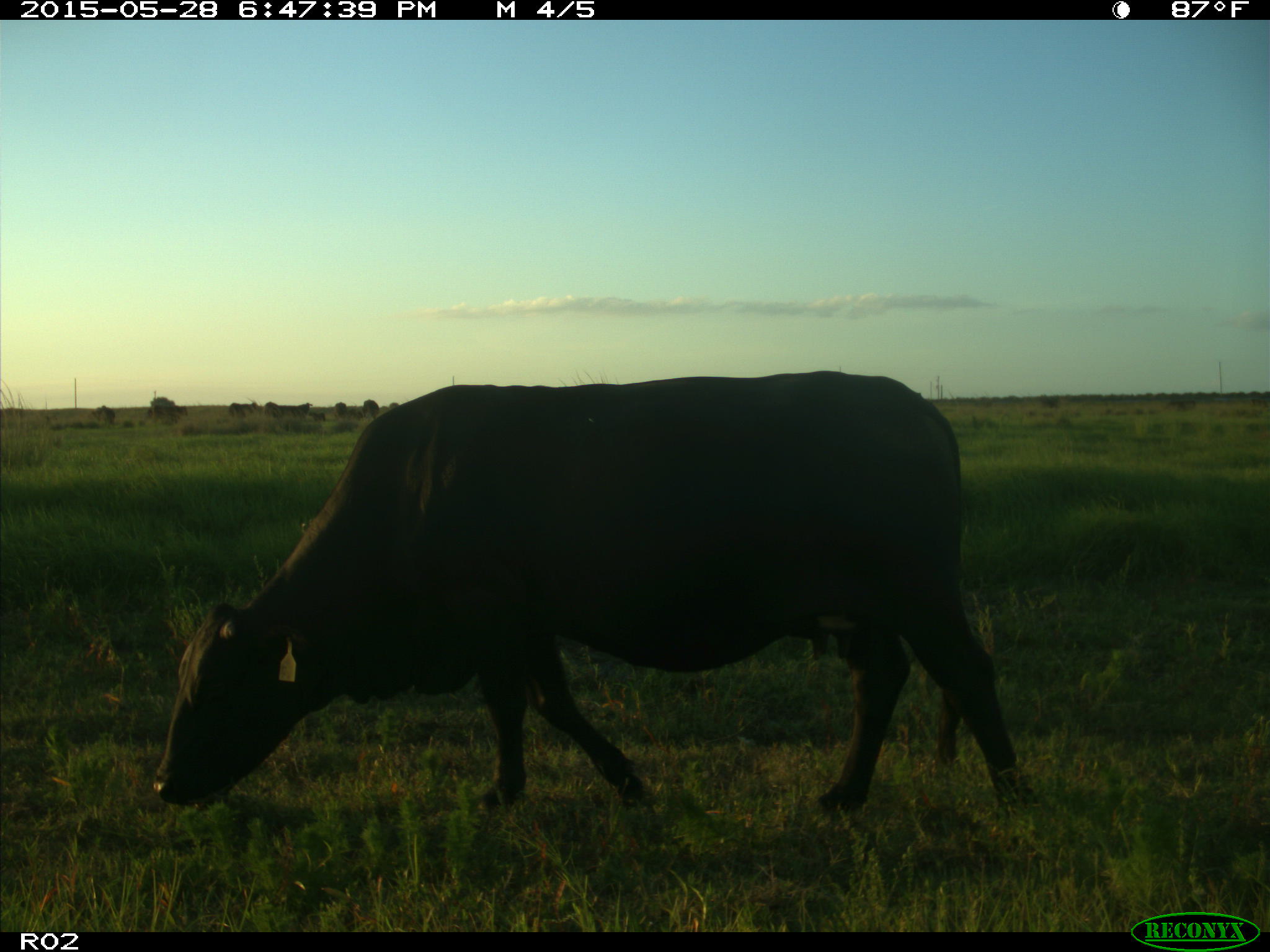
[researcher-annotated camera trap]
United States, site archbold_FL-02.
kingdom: Animalia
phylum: Chordata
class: Mammalia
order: Artiodactyla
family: Bovidae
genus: Bos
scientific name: Bos taurus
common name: domestic cow